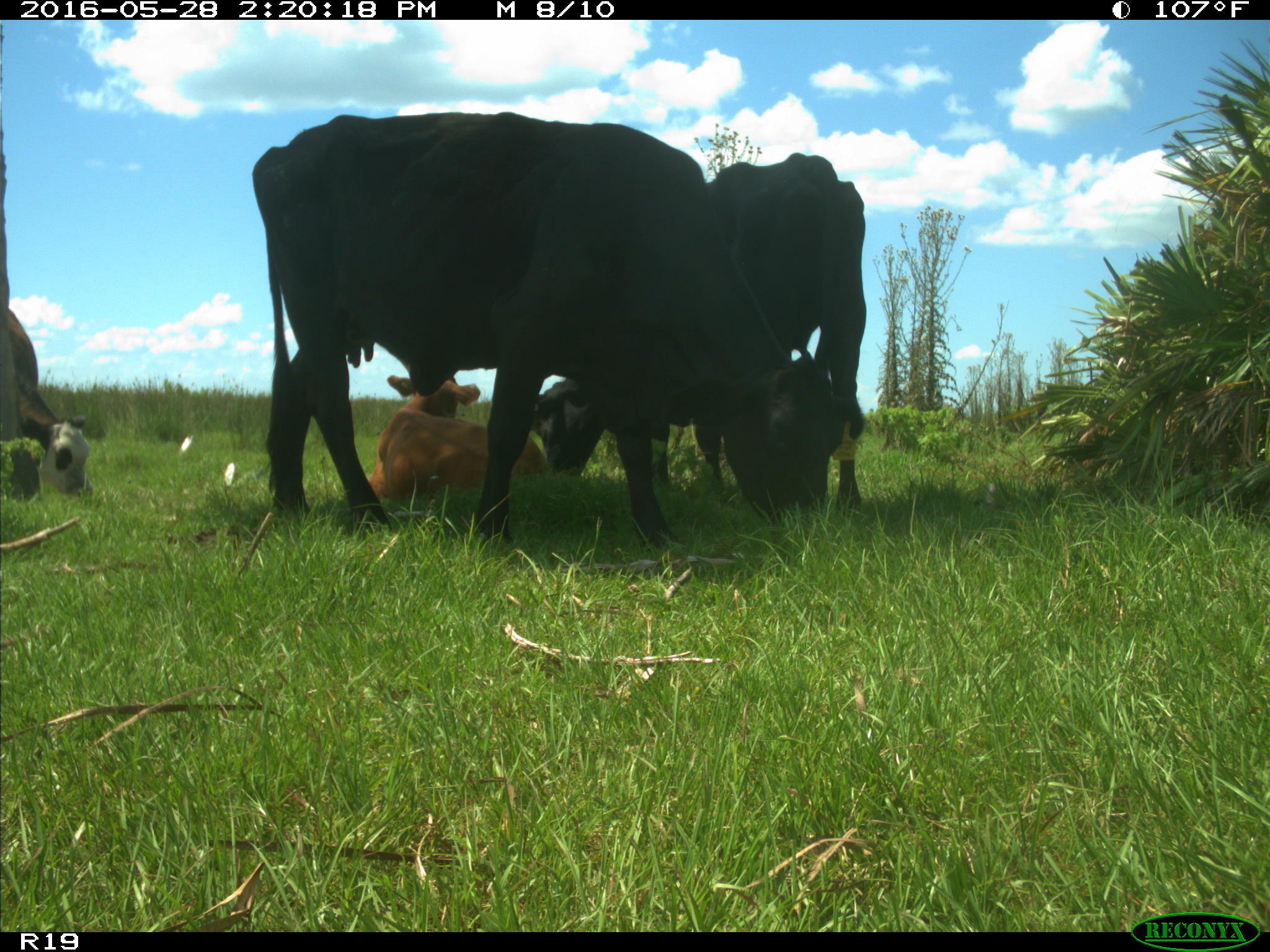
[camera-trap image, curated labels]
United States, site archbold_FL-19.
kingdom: Animalia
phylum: Chordata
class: Mammalia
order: Artiodactyla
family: Bovidae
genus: Bos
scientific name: Bos taurus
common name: domestic cow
Bos taurus (domestic cow).